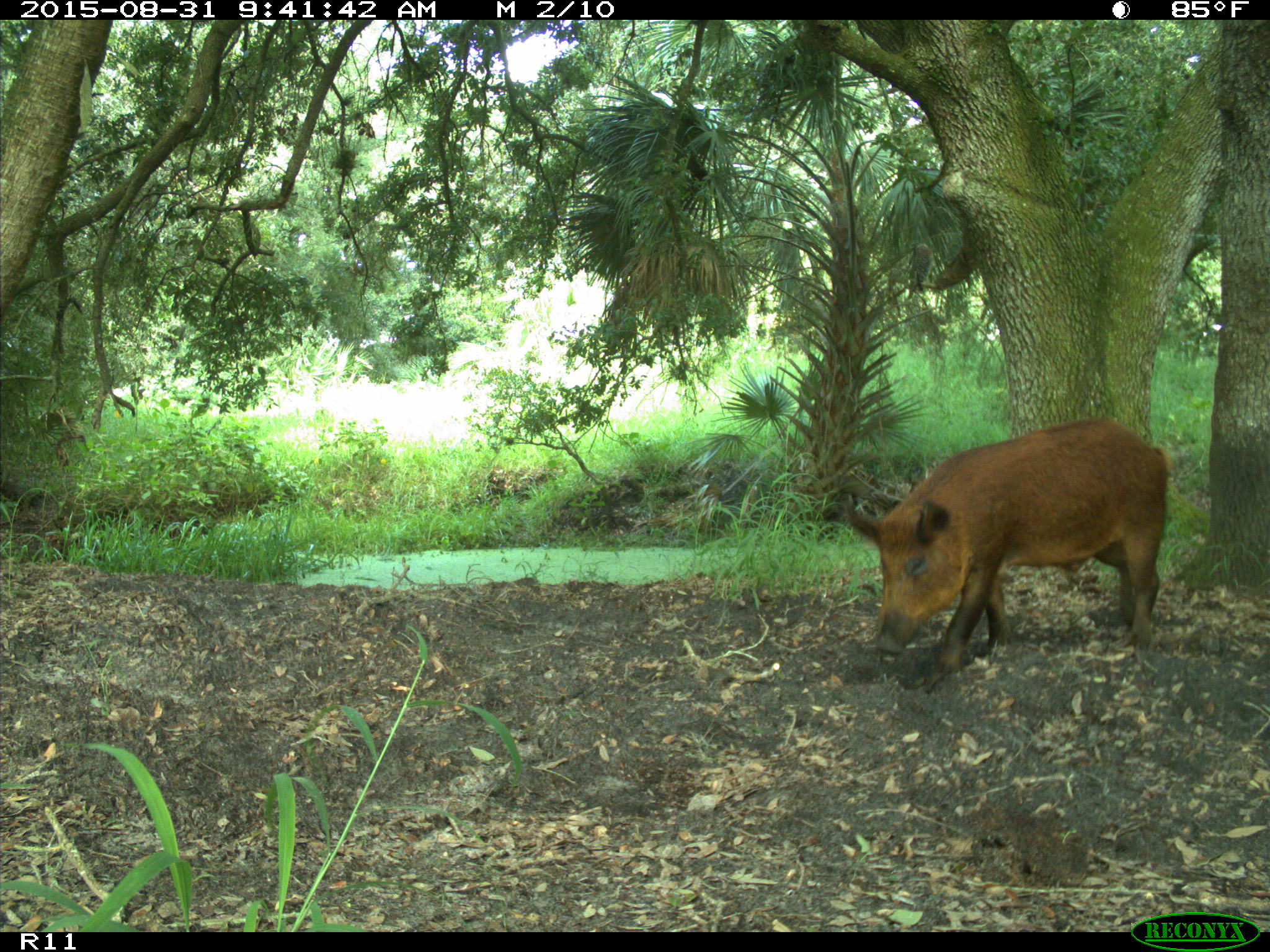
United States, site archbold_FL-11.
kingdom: Animalia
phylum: Chordata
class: Mammalia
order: Artiodactyla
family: Suidae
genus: Sus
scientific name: Sus scrofa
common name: wild boar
Sus scrofa (wild boar).